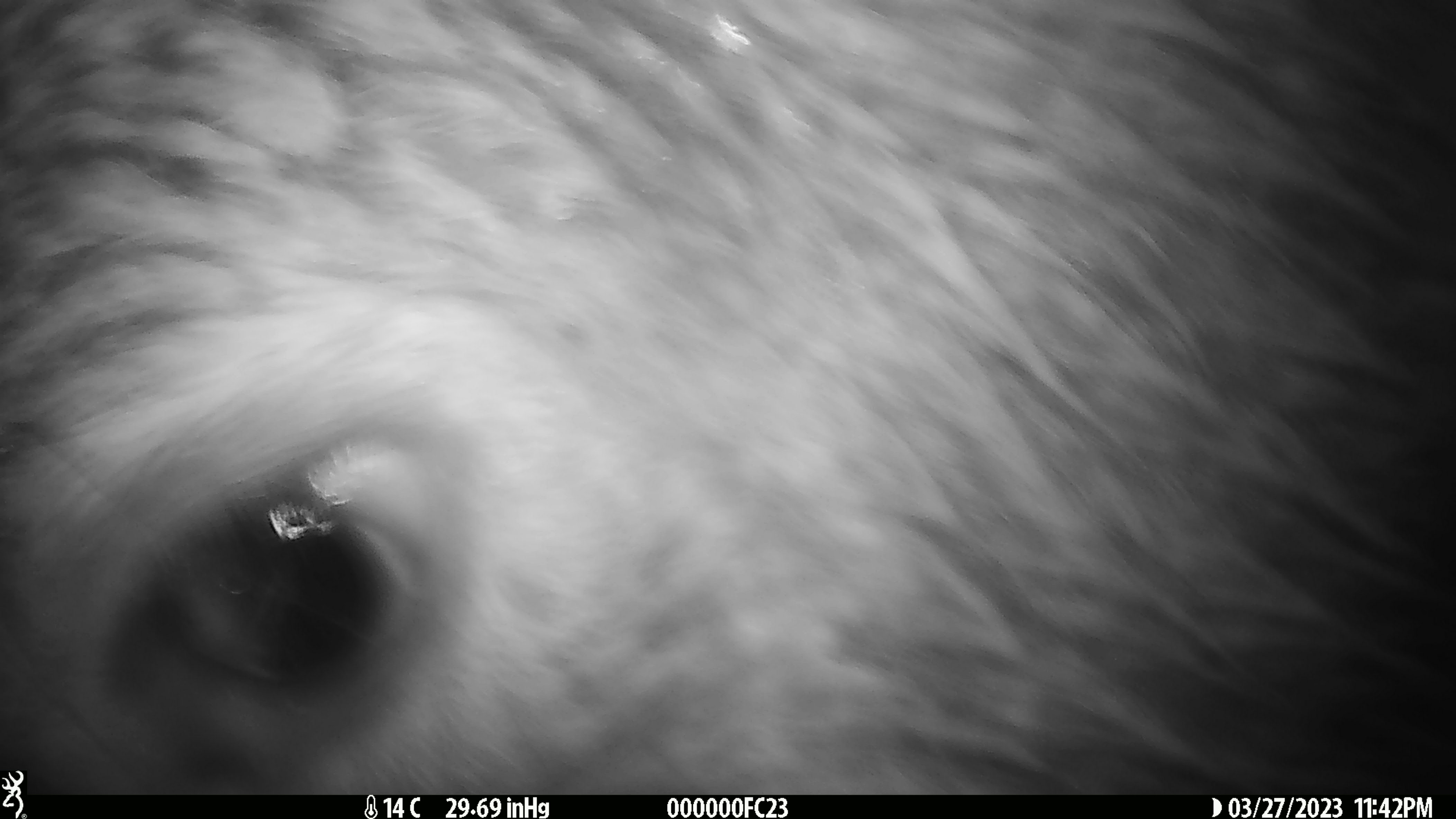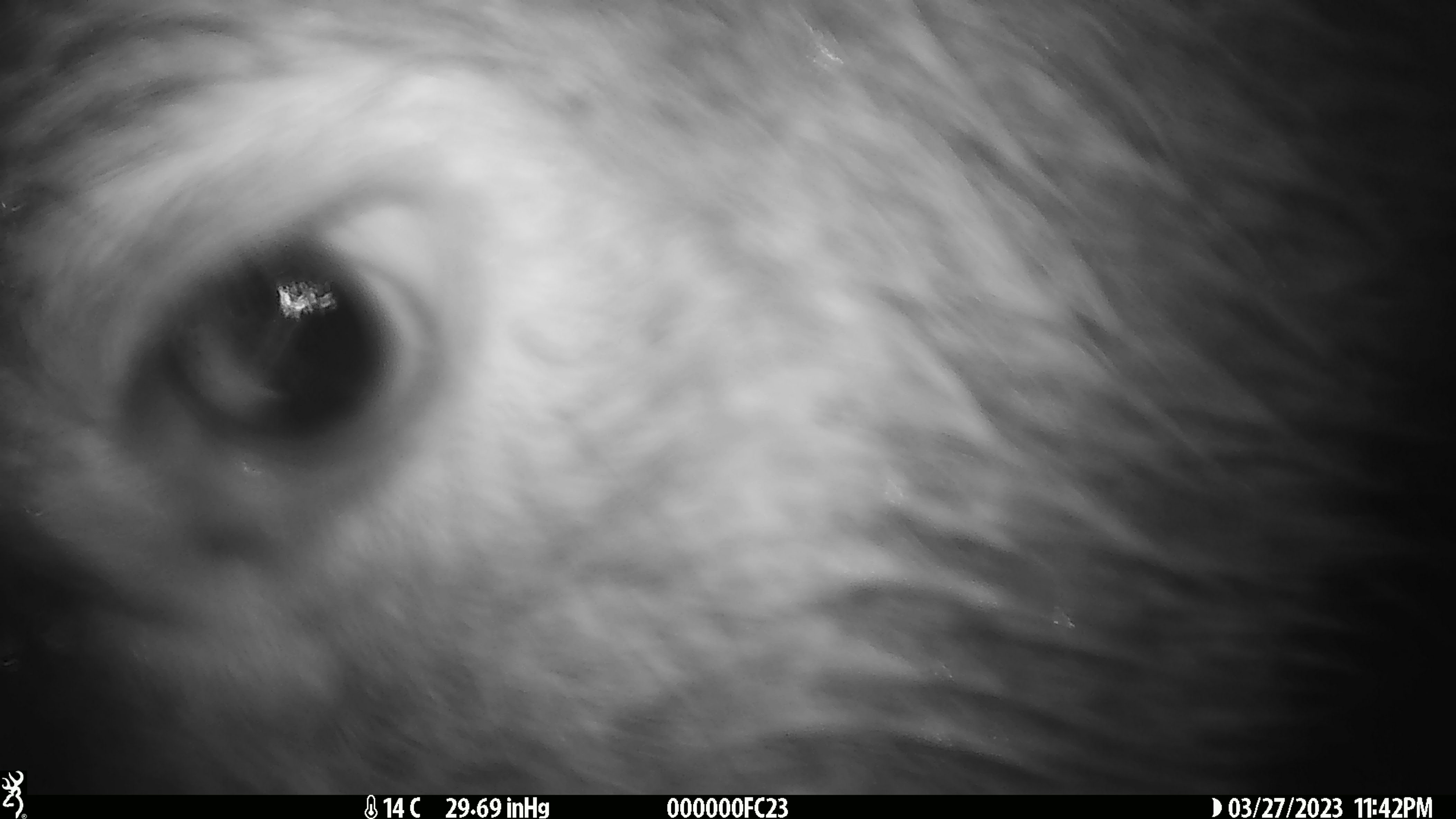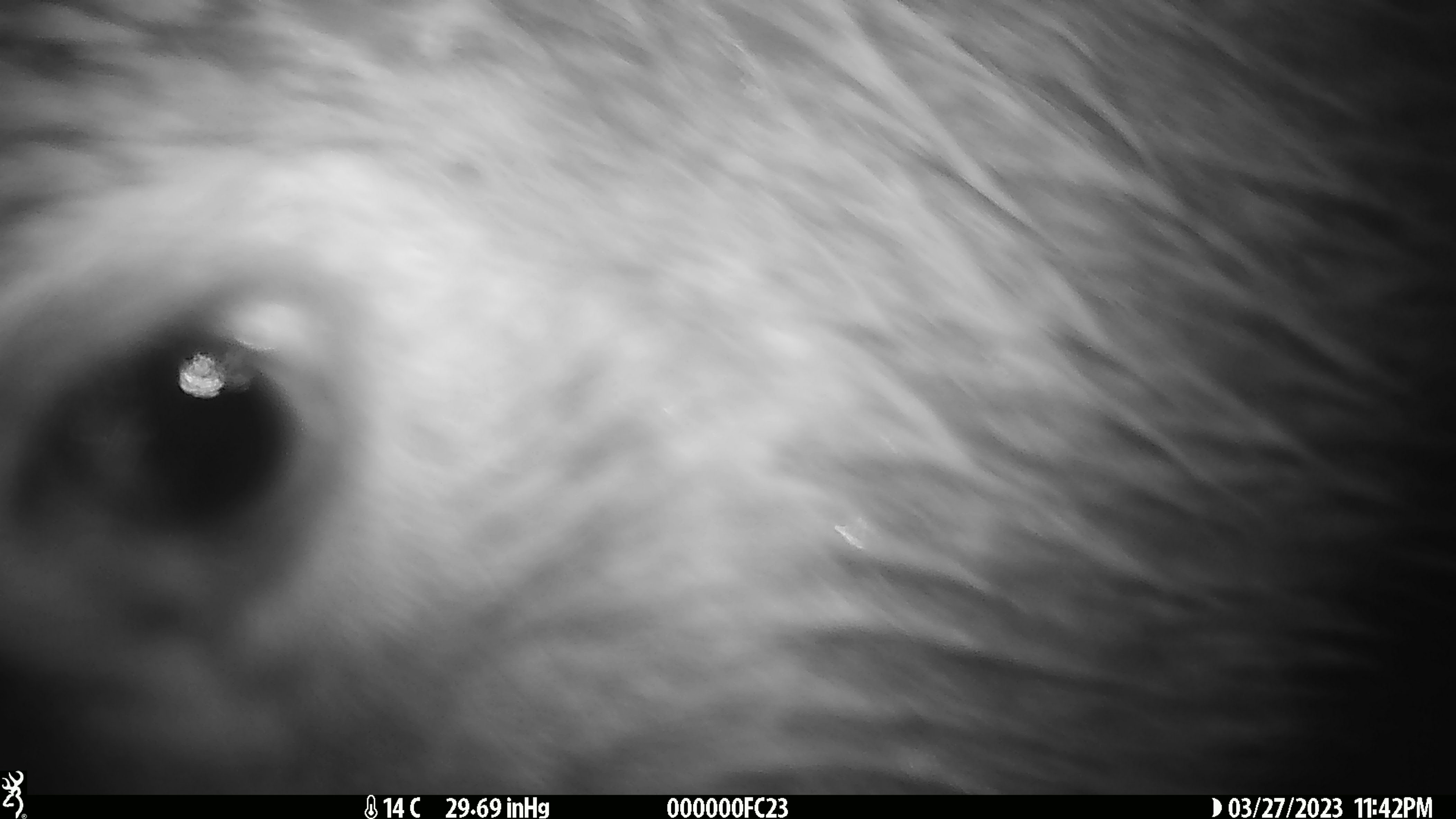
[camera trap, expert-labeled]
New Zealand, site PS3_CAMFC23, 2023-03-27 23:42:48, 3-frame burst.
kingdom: Animalia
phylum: Chordata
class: Mammalia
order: Artiodactyla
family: Cervidae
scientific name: Cervidae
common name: deer